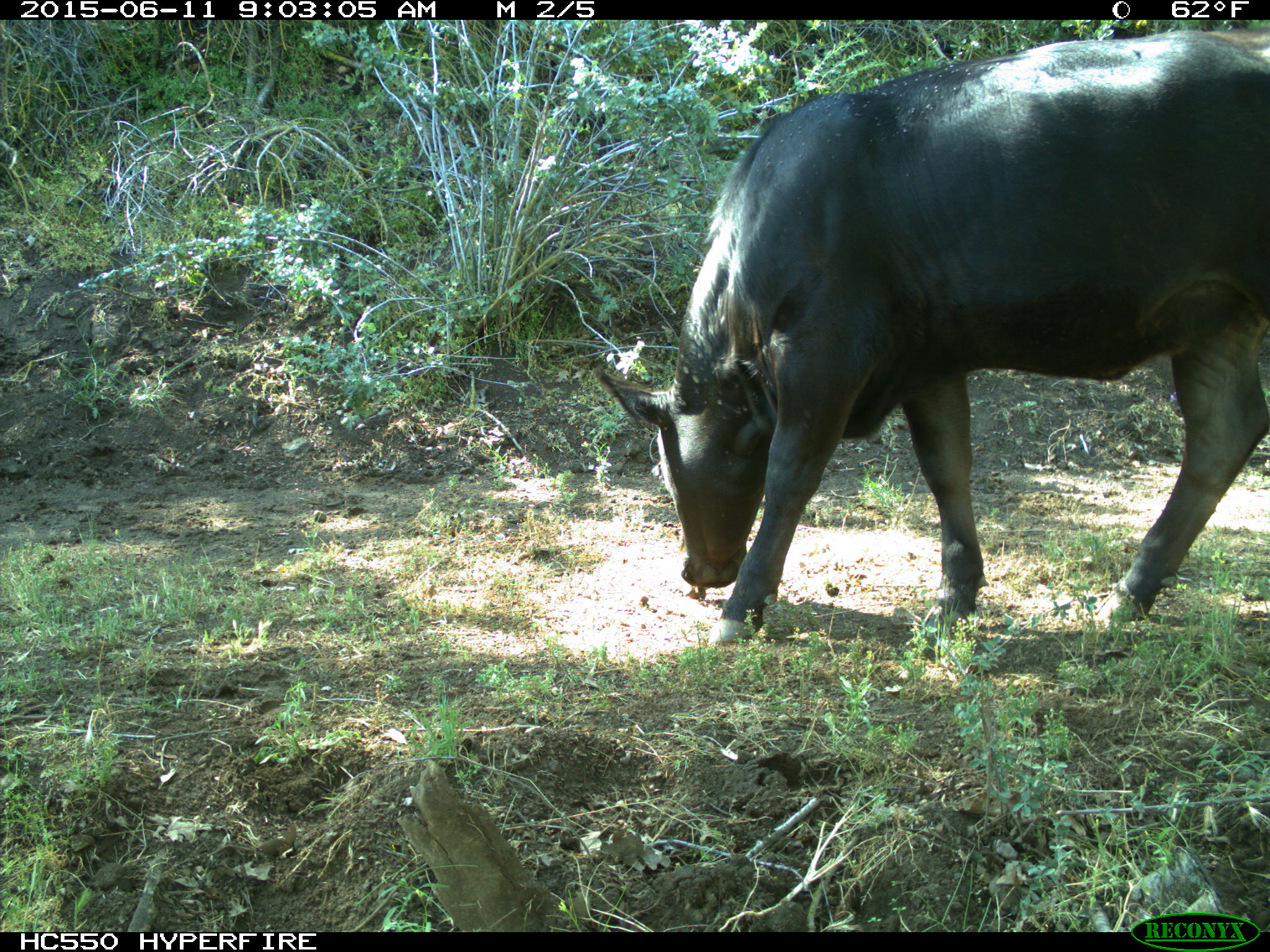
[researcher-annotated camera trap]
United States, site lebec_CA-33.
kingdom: Animalia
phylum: Chordata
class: Mammalia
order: Artiodactyla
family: Bovidae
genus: Bos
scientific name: Bos taurus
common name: domestic cow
Bos taurus (domestic cow).